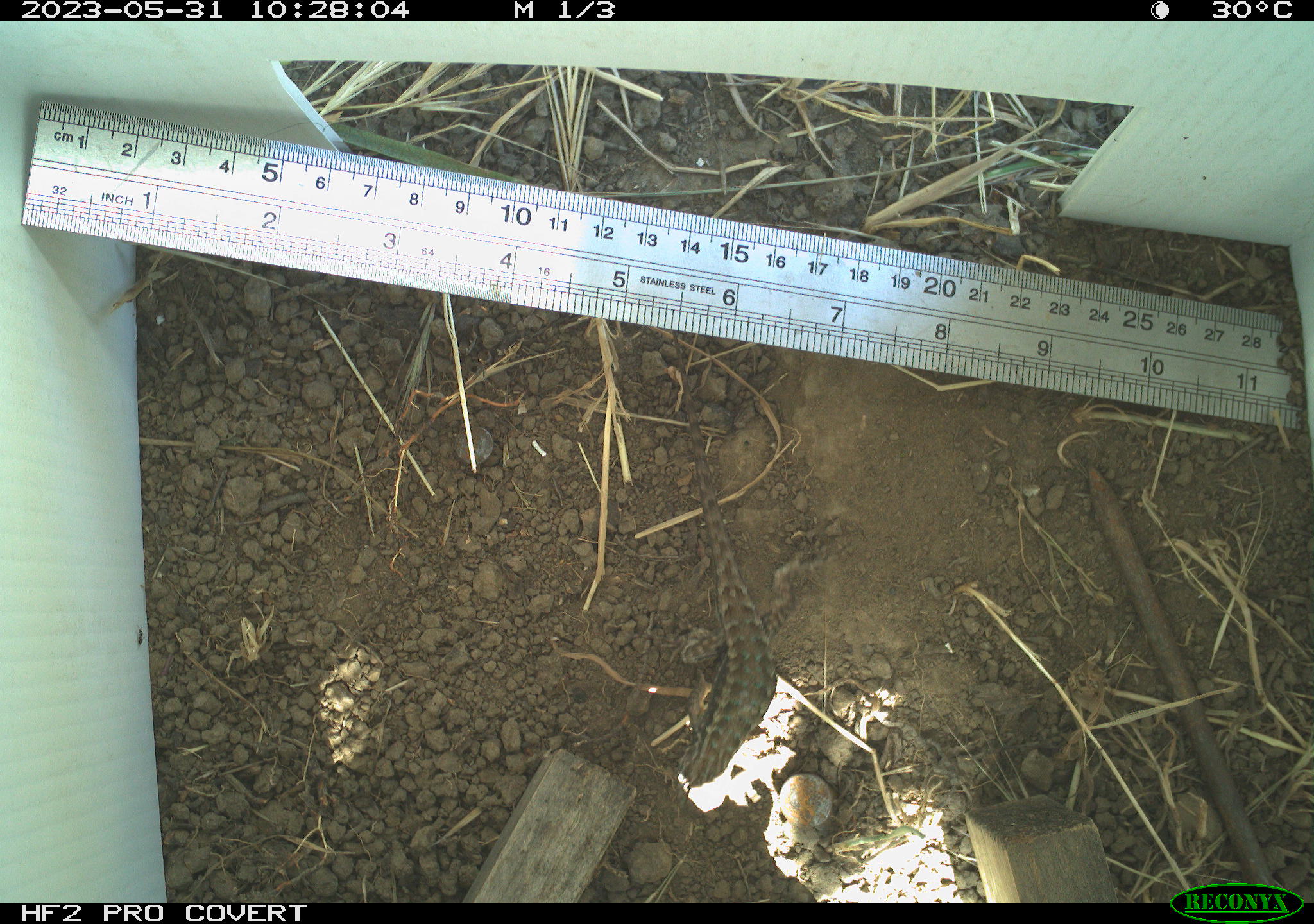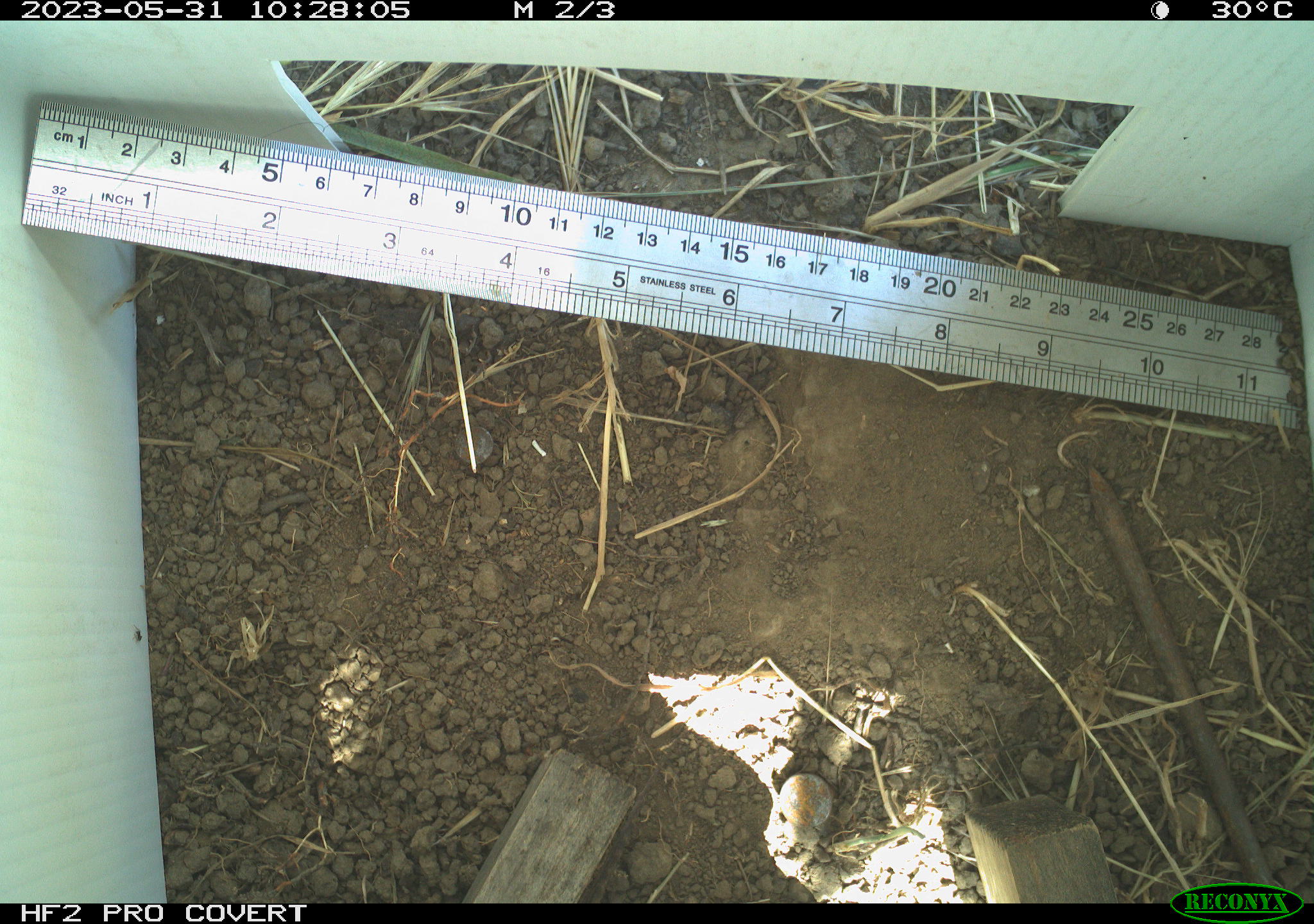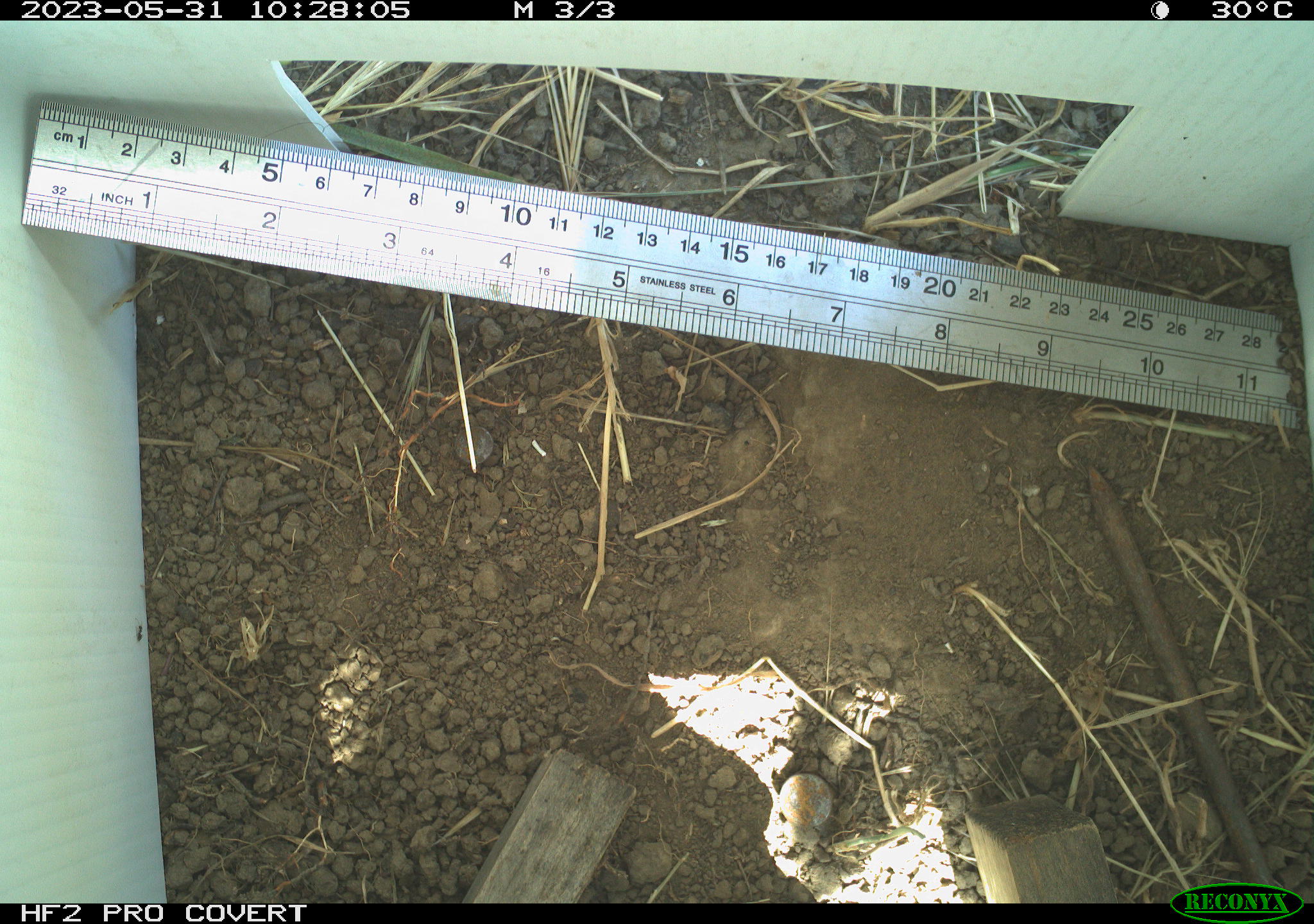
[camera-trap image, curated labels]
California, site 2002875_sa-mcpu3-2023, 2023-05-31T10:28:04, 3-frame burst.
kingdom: Animalia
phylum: Chordata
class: Reptilia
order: Squamata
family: Phrynosomatidae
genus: Sceloporus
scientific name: Sceloporus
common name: spiny lizards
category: sceloporus species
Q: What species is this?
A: Sceloporus species (spiny lizards) (Sceloporus).